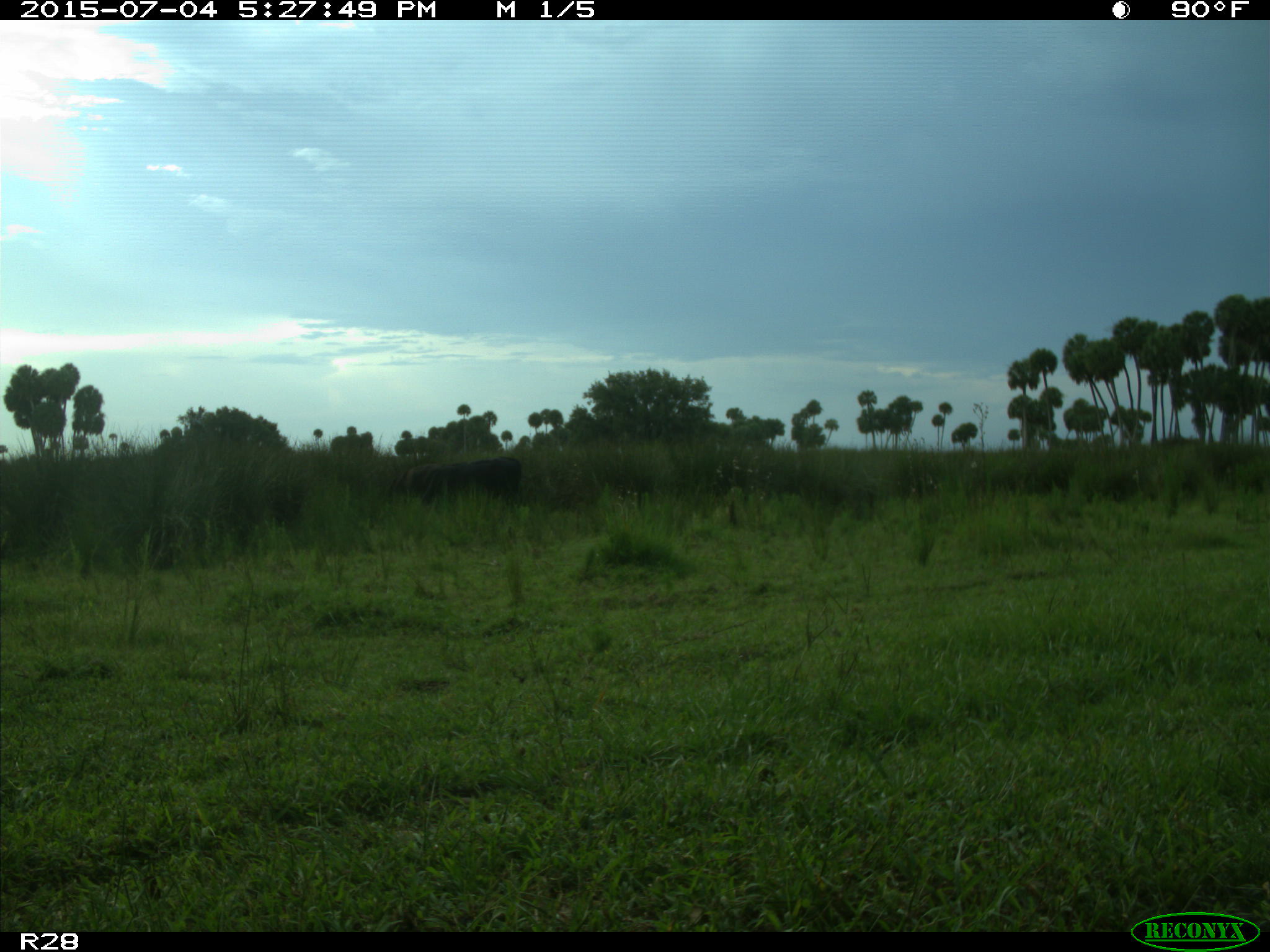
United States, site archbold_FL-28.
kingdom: Animalia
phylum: Chordata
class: Mammalia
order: Artiodactyla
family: Bovidae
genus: Bos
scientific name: Bos taurus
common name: domestic cow